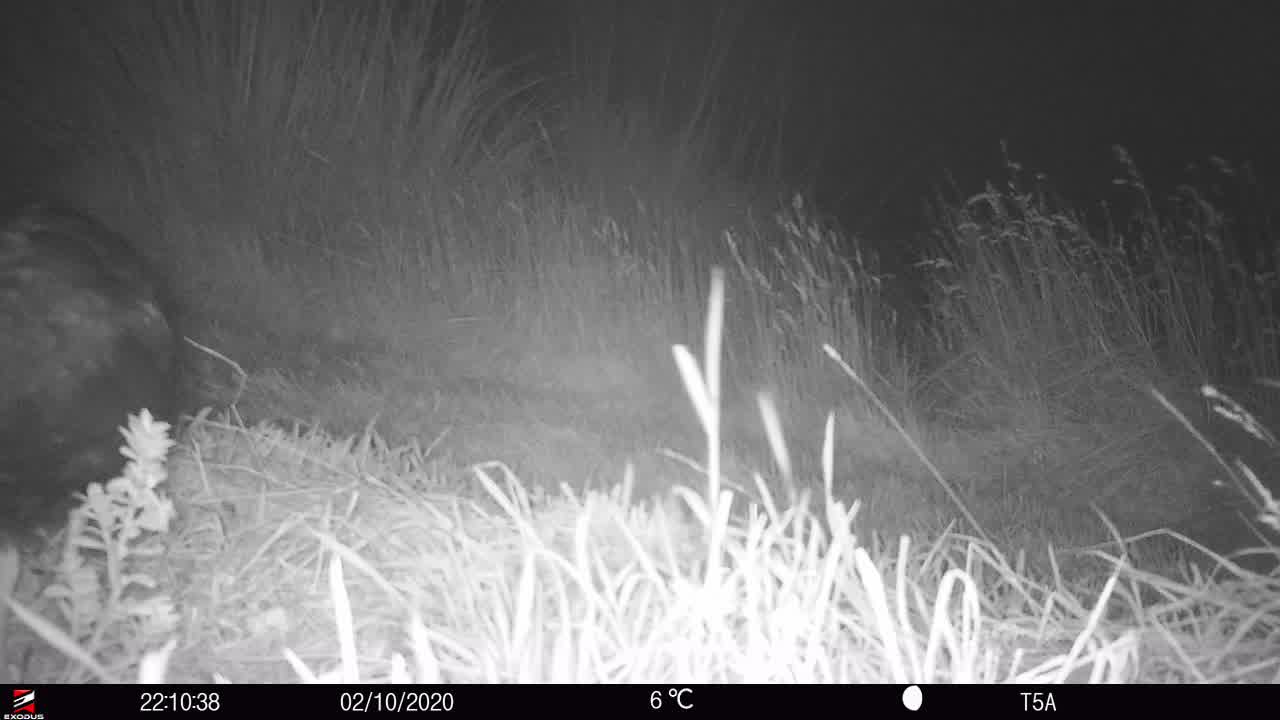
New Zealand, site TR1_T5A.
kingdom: Animalia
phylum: Chordata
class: Aves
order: Gruiformes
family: Rallidae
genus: Porphyrio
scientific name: Porphyrio mantelli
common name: takahe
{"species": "takahe (Porphyrio mantelli)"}